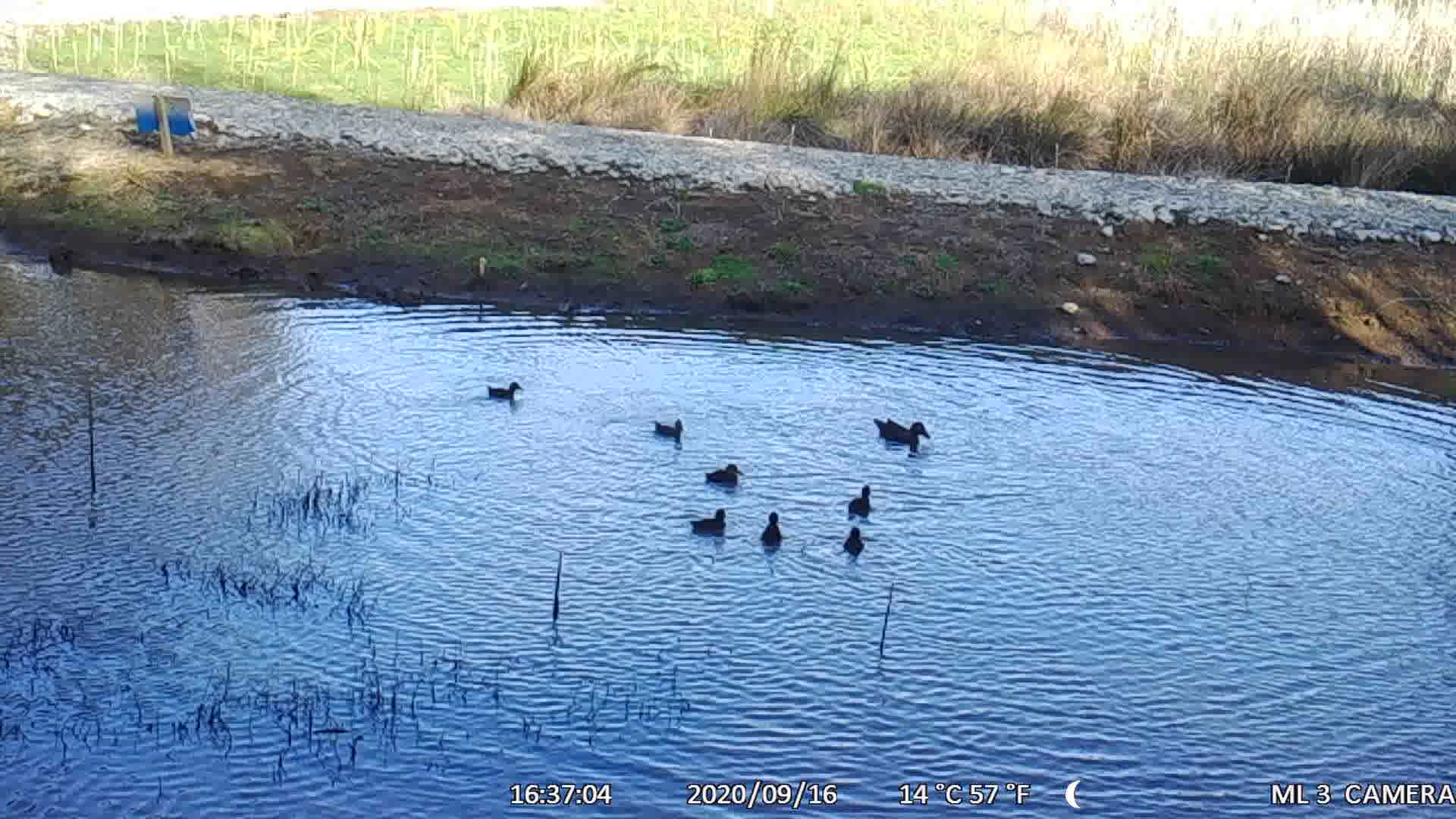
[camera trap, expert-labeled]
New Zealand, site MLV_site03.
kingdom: Animalia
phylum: Chordata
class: Aves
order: Anseriformes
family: Anatidae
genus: Anas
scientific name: Anas chlorotis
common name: brown teal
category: pateke